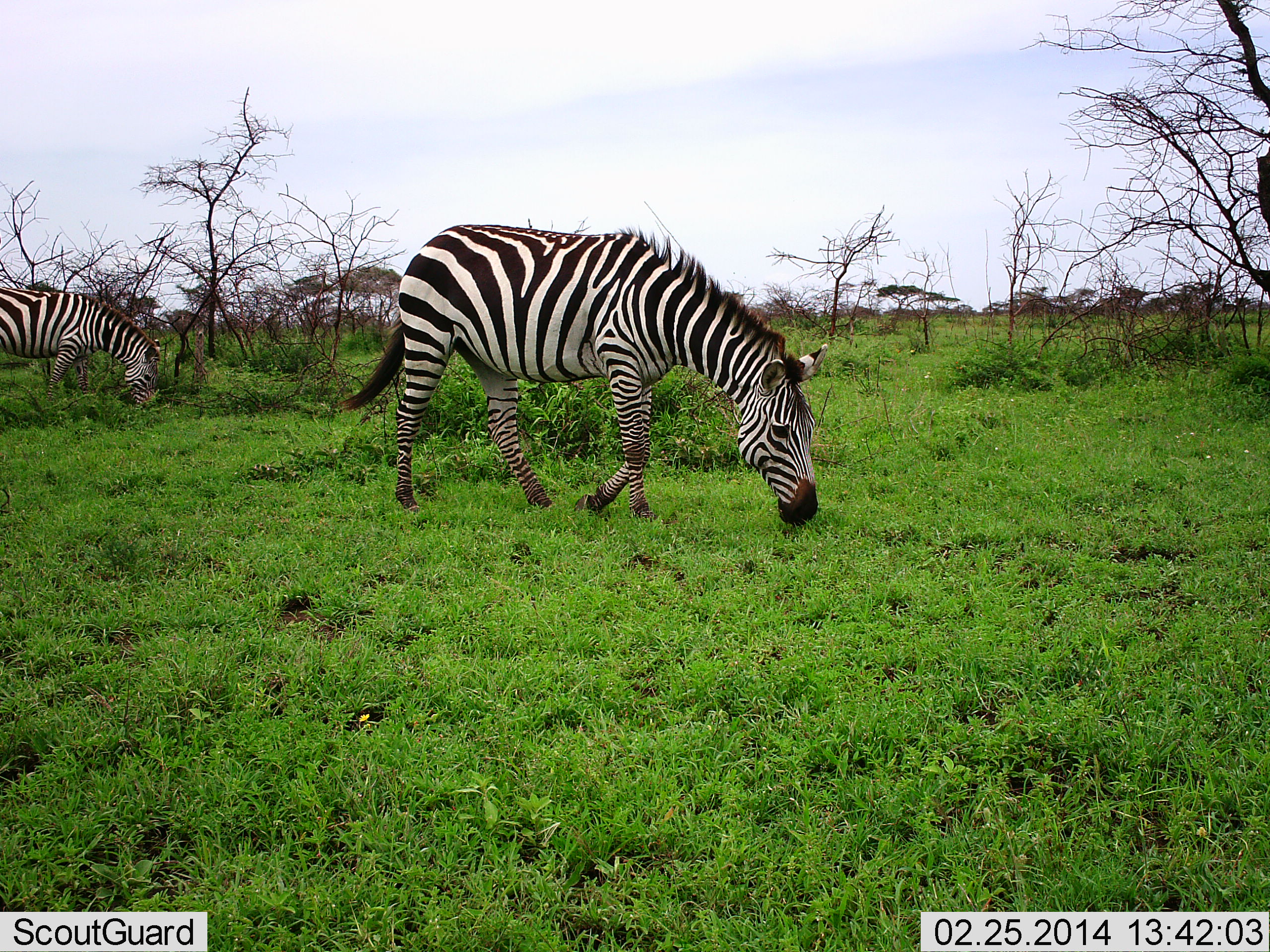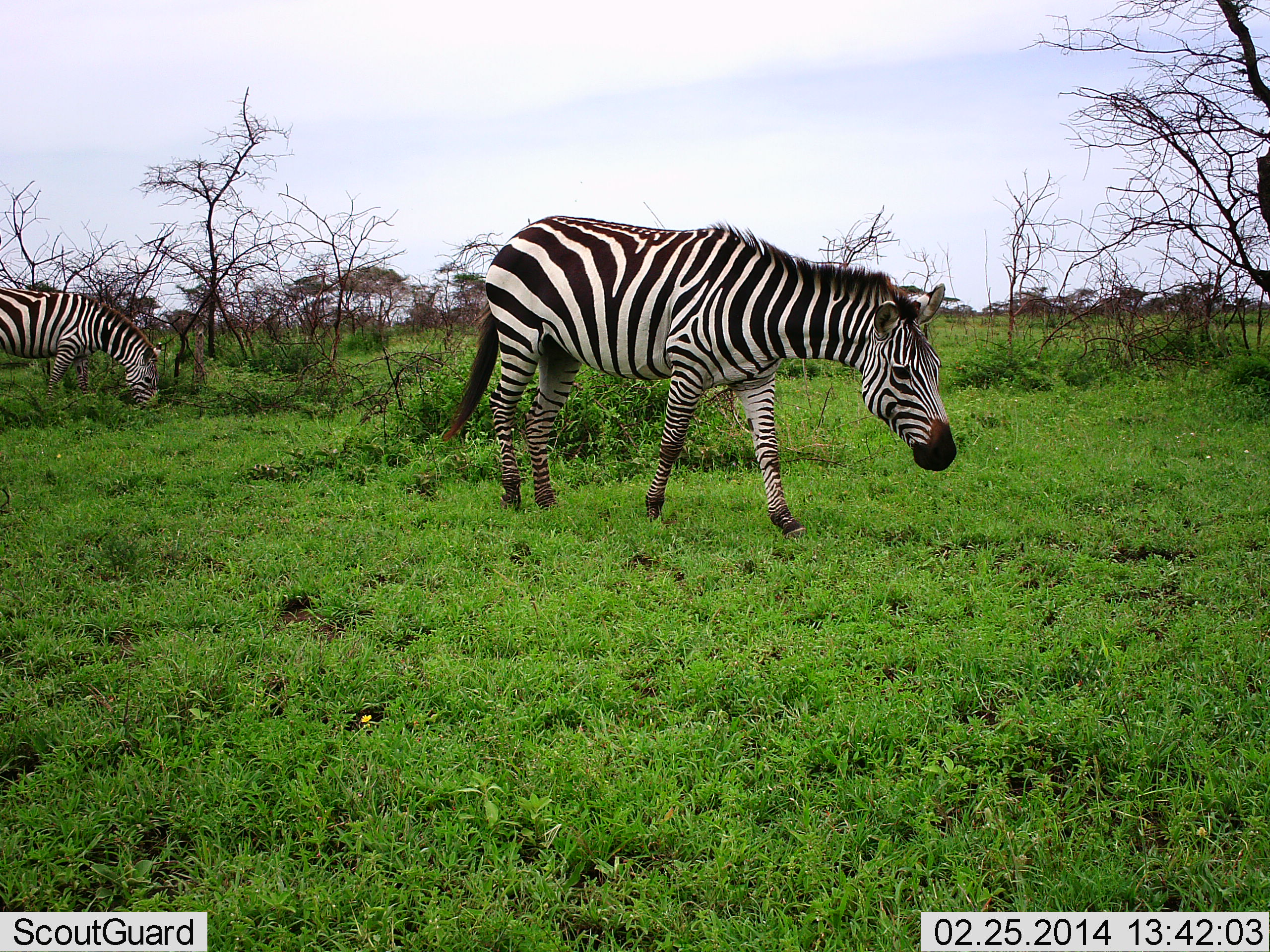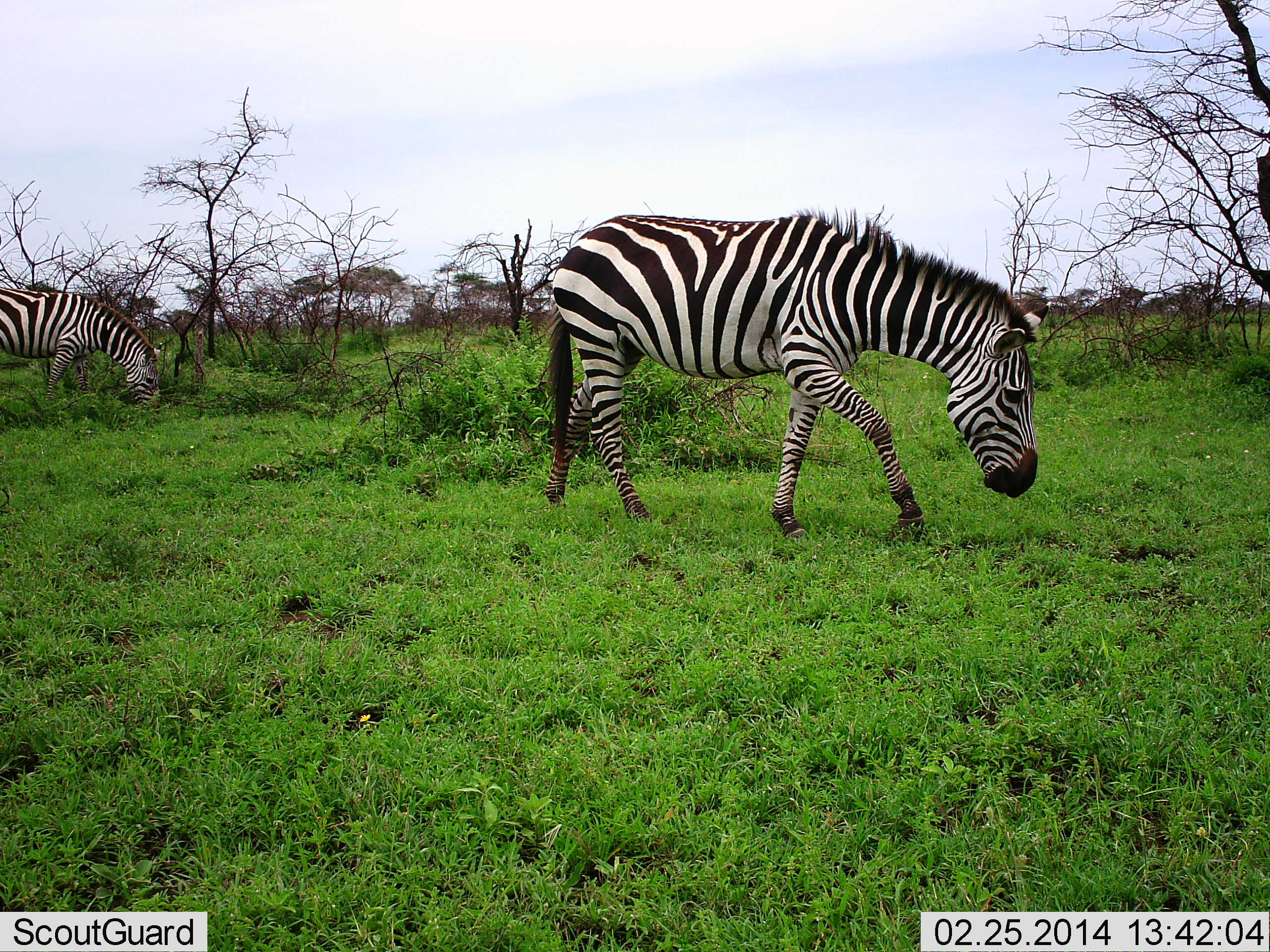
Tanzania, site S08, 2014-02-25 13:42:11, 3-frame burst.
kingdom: Animalia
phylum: Chordata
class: Mammalia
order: Perissodactyla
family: Equidae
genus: Equus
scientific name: Equus quagga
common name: plains zebra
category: zebra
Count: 2.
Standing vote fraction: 20%.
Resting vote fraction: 0%.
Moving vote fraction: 100%.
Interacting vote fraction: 0%.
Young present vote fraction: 0%.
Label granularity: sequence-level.